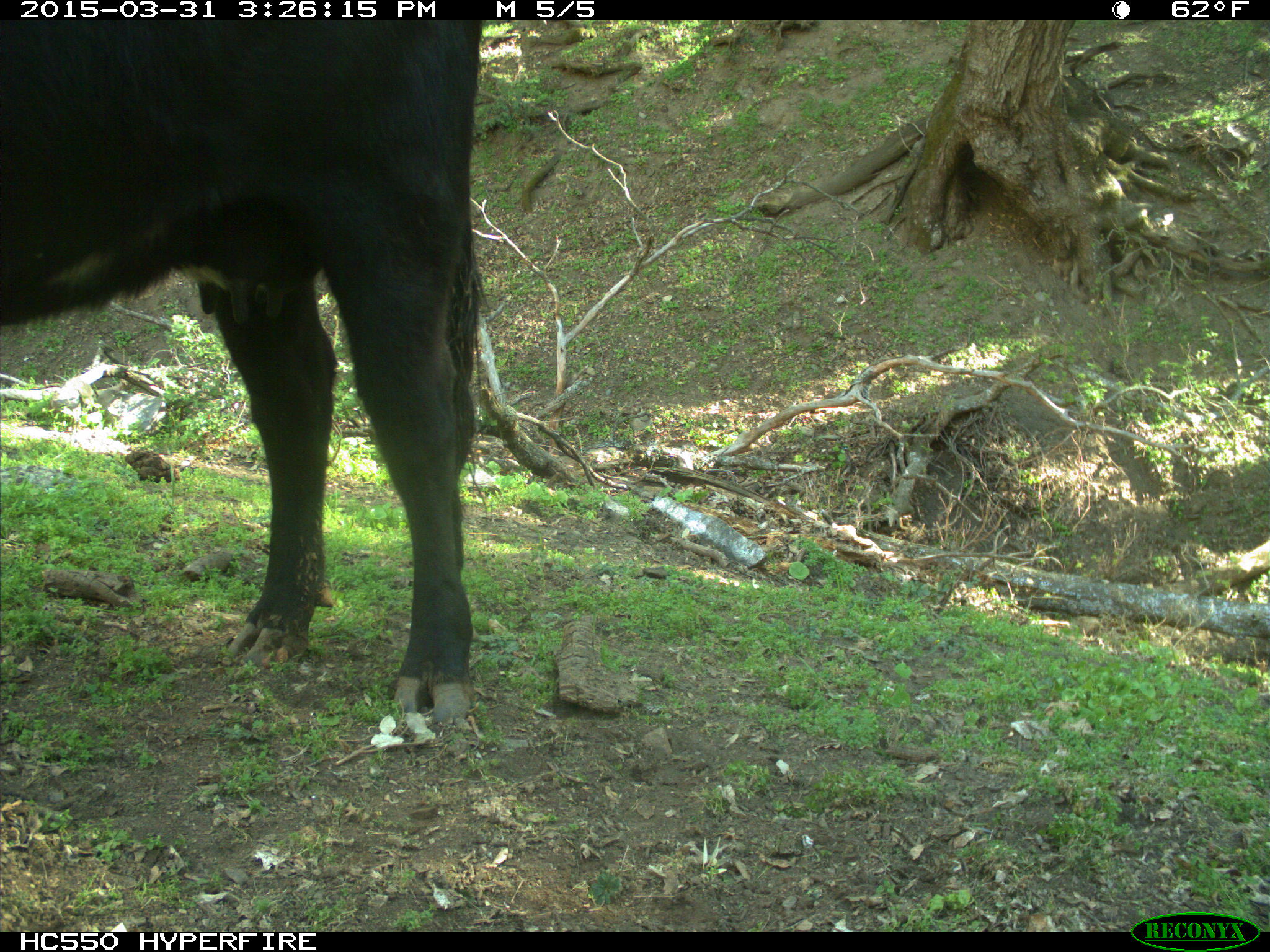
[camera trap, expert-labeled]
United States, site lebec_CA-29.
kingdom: Animalia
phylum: Chordata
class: Mammalia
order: Artiodactyla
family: Bovidae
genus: Bos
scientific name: Bos taurus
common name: domestic cow